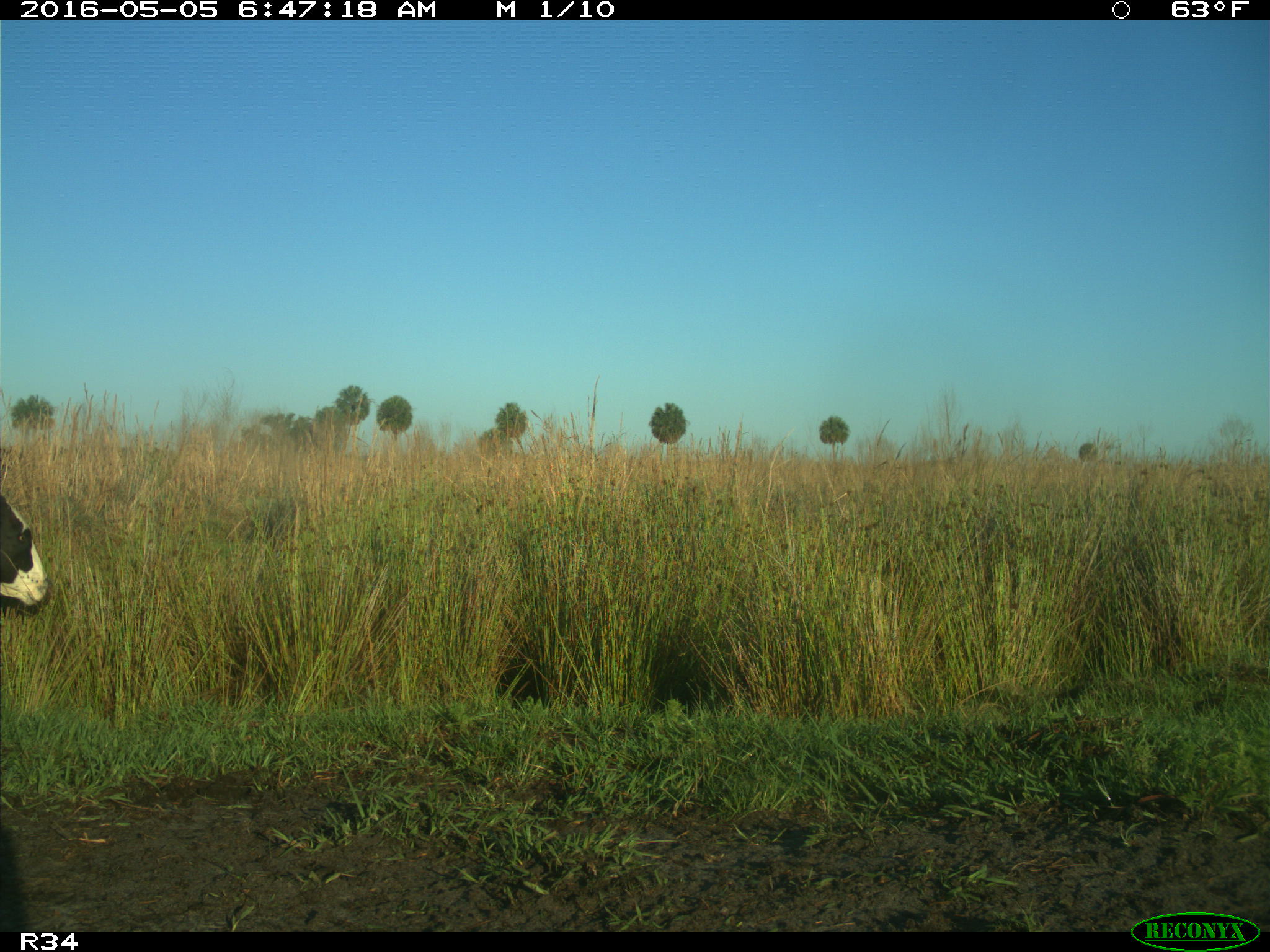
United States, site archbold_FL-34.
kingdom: Animalia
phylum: Chordata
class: Mammalia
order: Artiodactyla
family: Bovidae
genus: Bos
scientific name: Bos taurus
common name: domestic cow